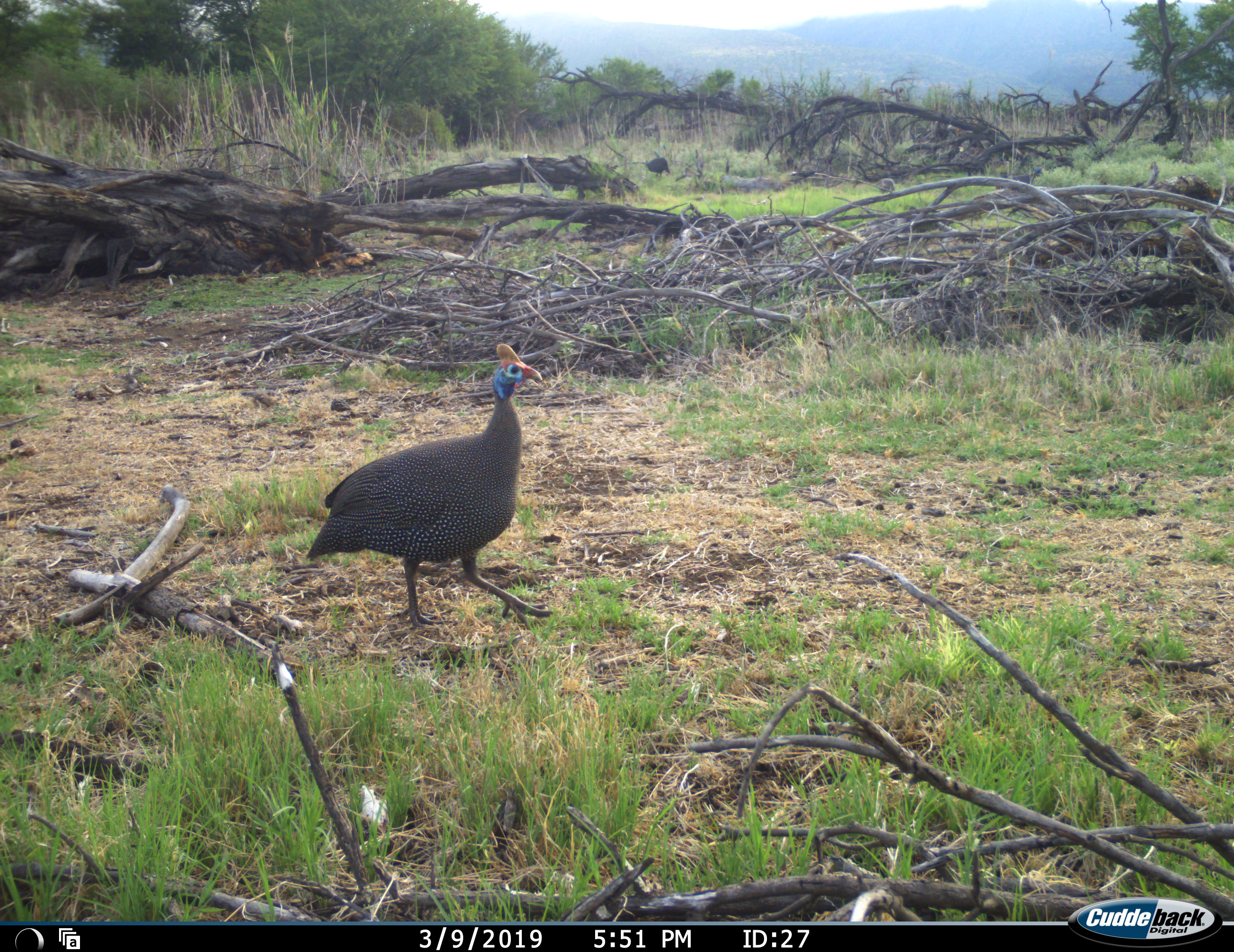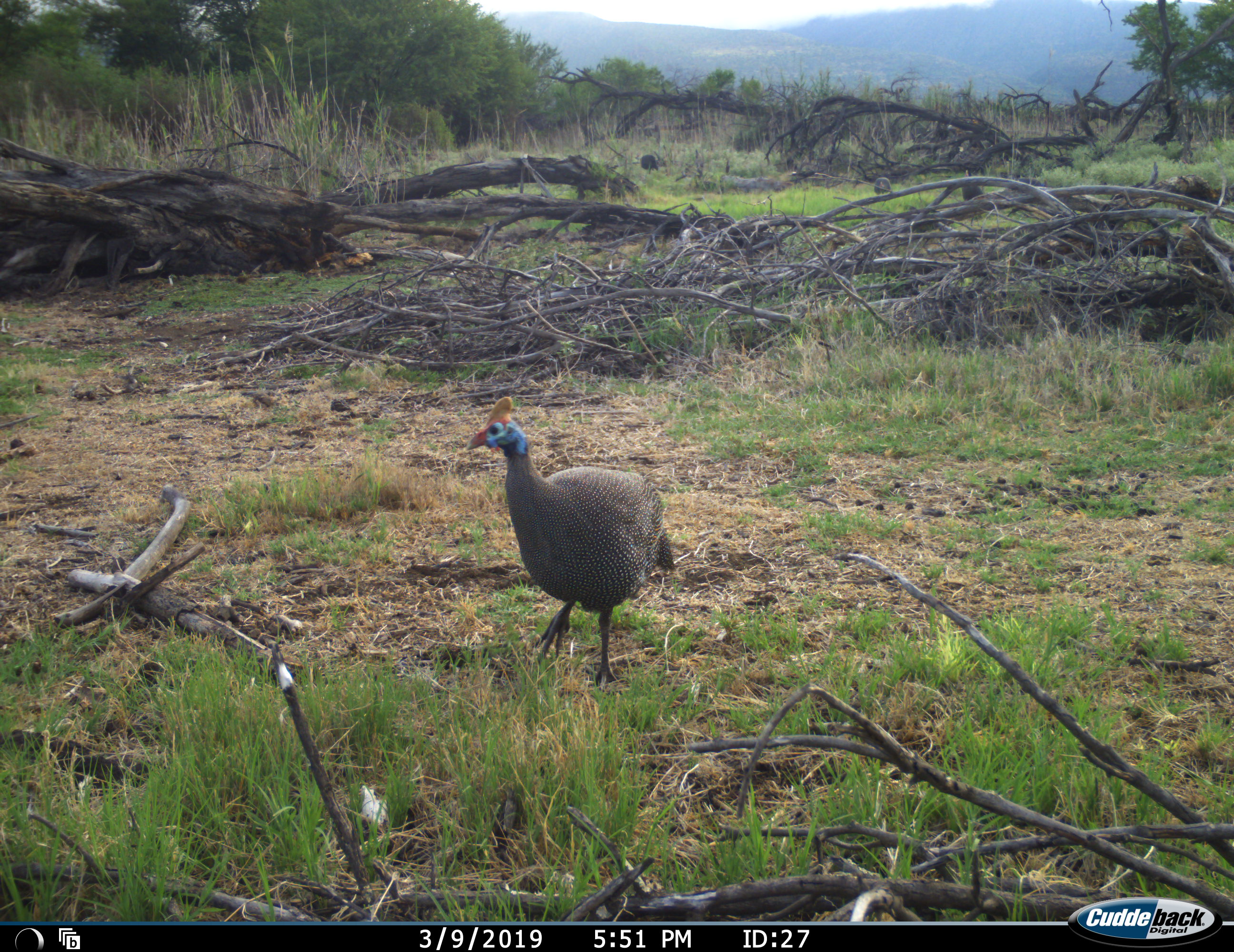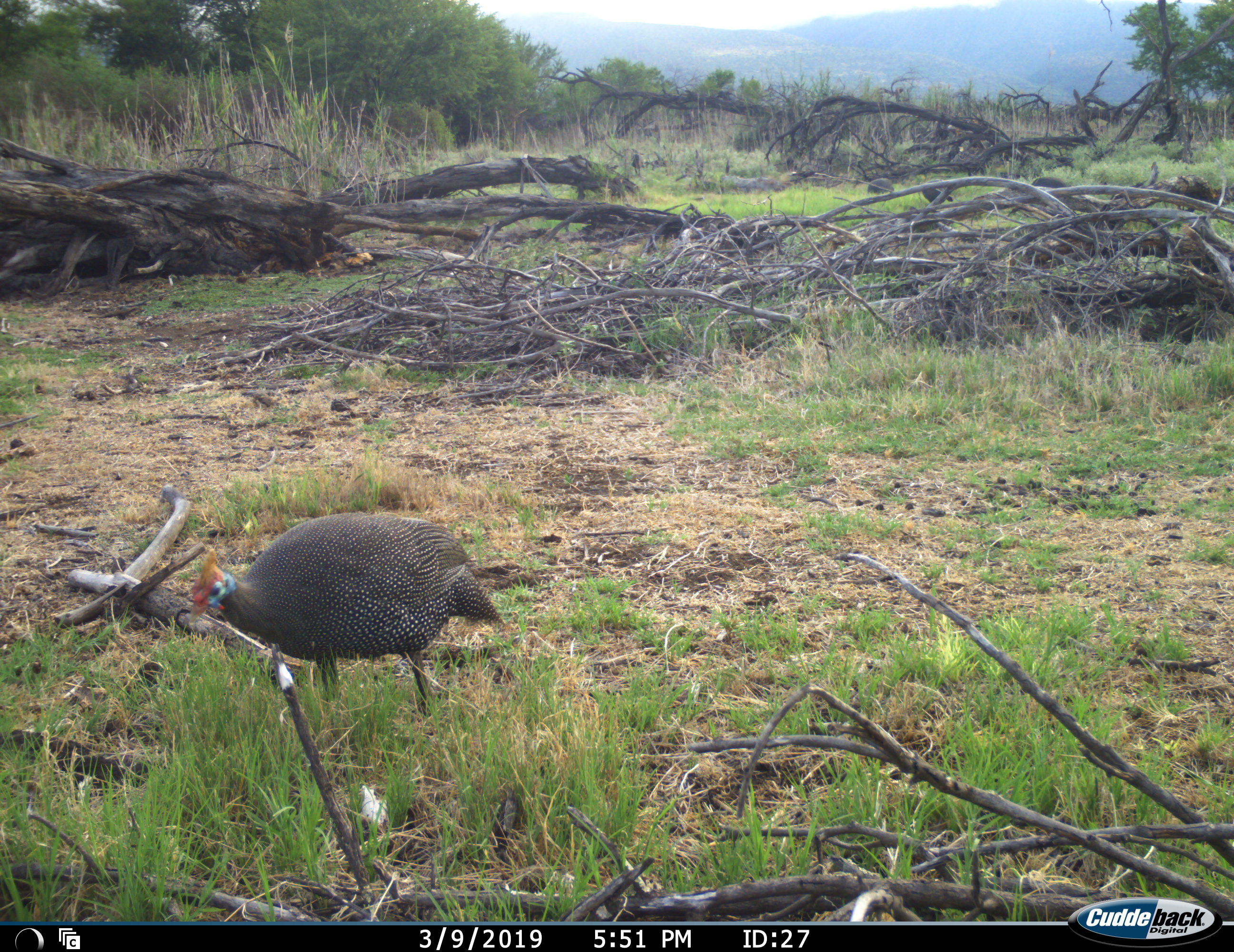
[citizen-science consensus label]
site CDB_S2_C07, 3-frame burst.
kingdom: Animalia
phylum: Chordata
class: Aves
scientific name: Aves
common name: bird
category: birdother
Birdother (bird) (Aves), count 5. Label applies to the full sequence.